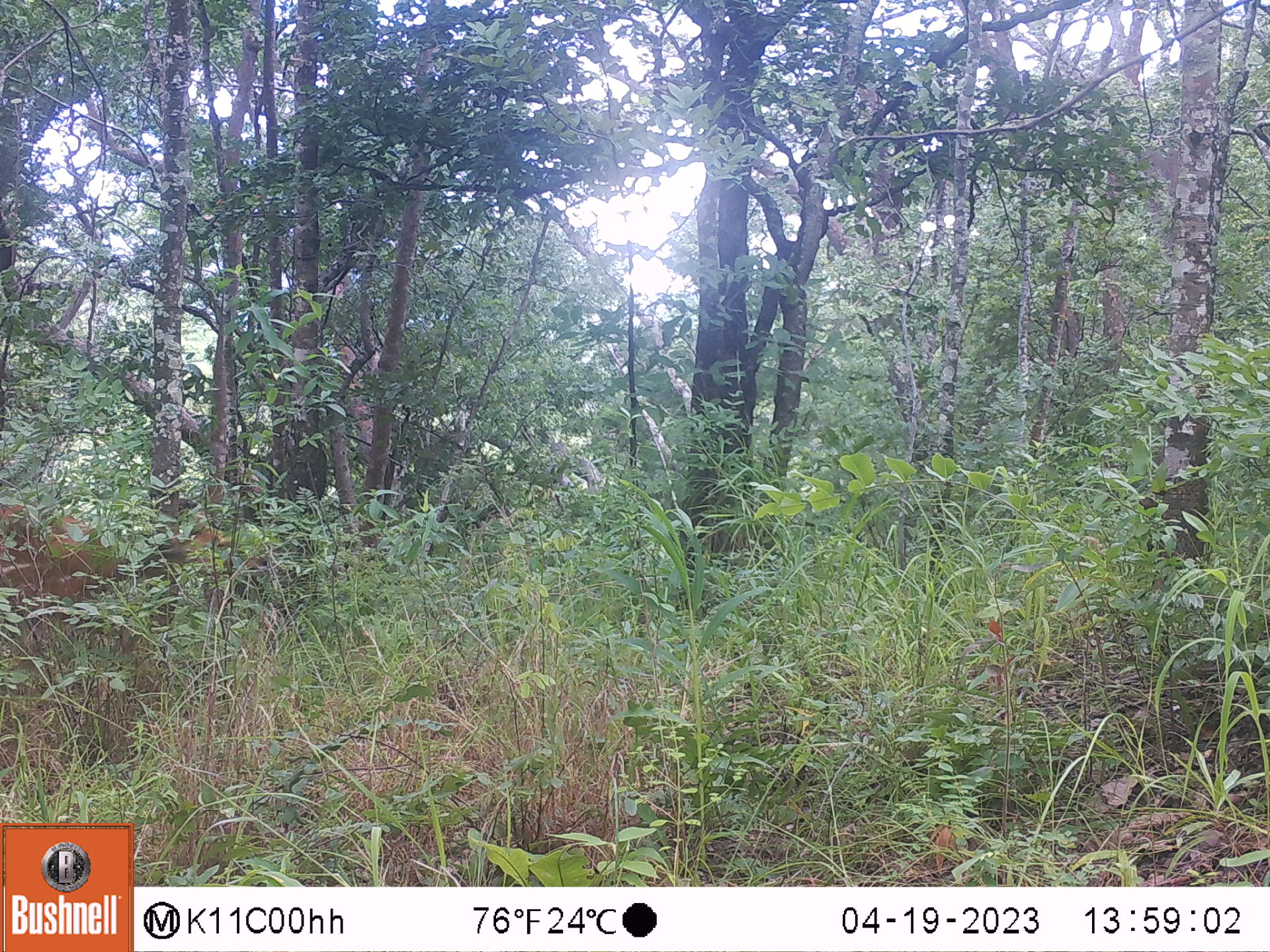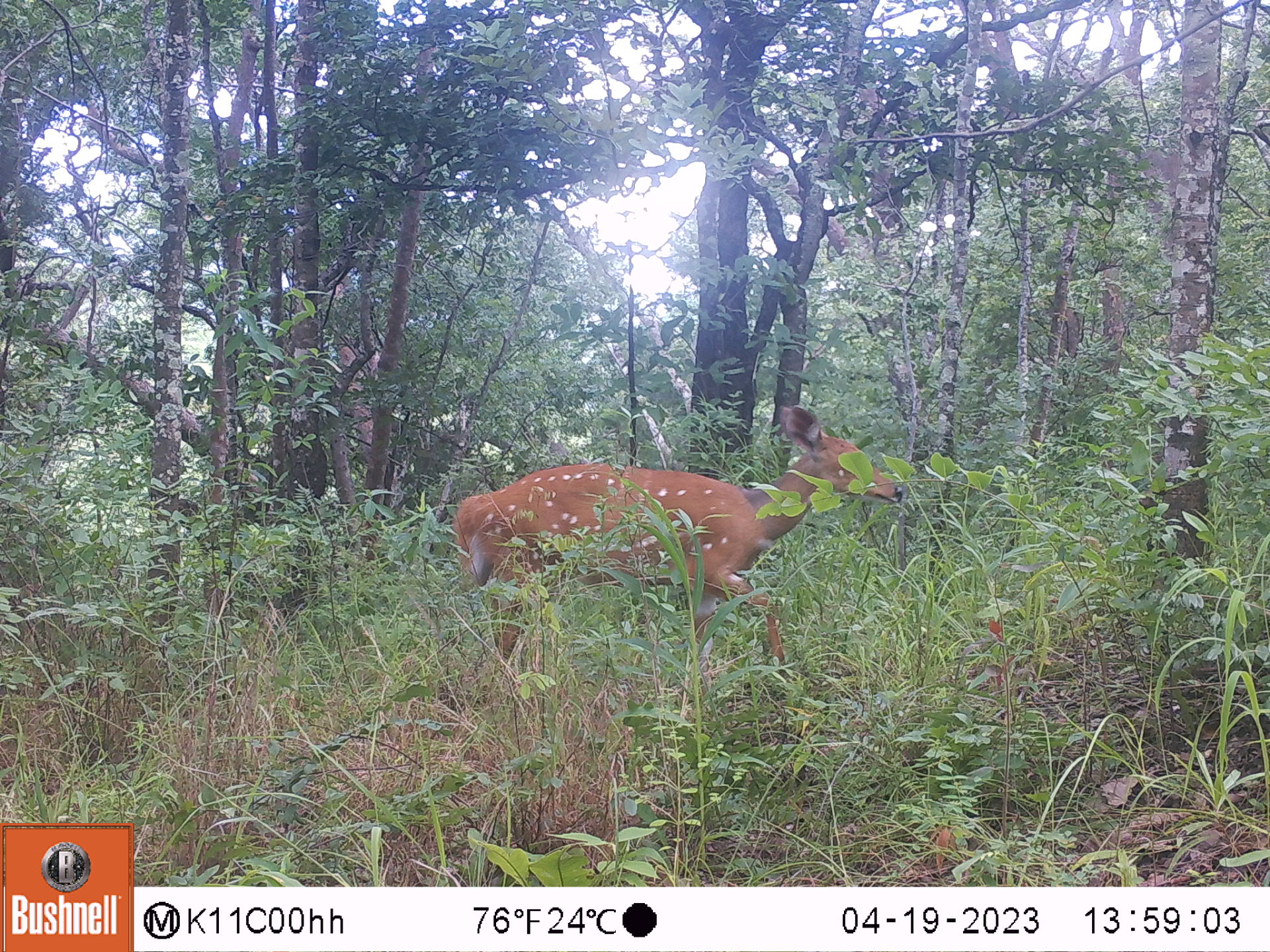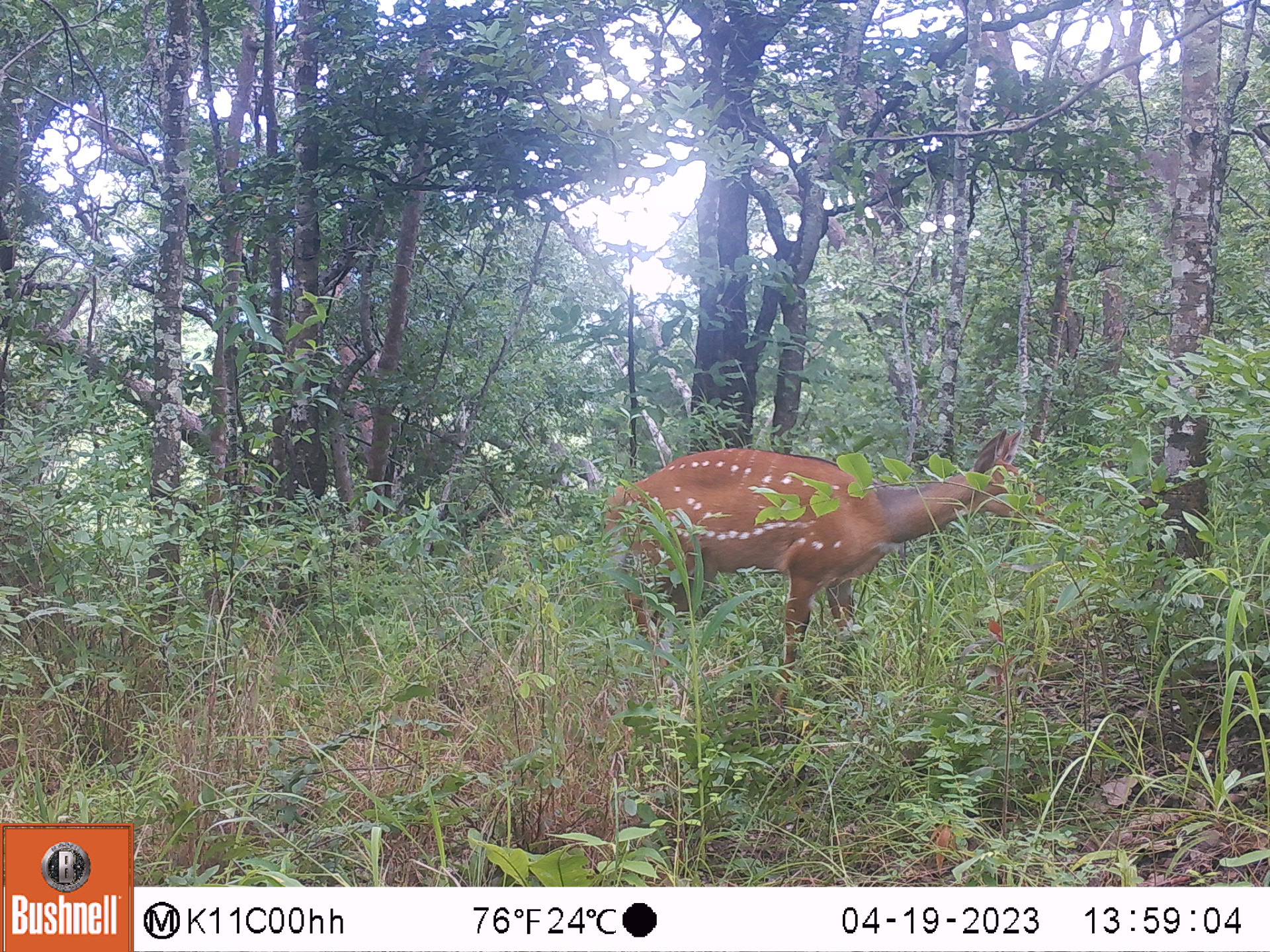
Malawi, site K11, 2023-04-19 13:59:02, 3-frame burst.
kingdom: Animalia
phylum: Chordata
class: Mammalia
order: Artiodactyla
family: Bovidae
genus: Tragelaphus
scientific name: Tragelaphus sylvaticus sylvaticus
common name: cape bushbuck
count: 1